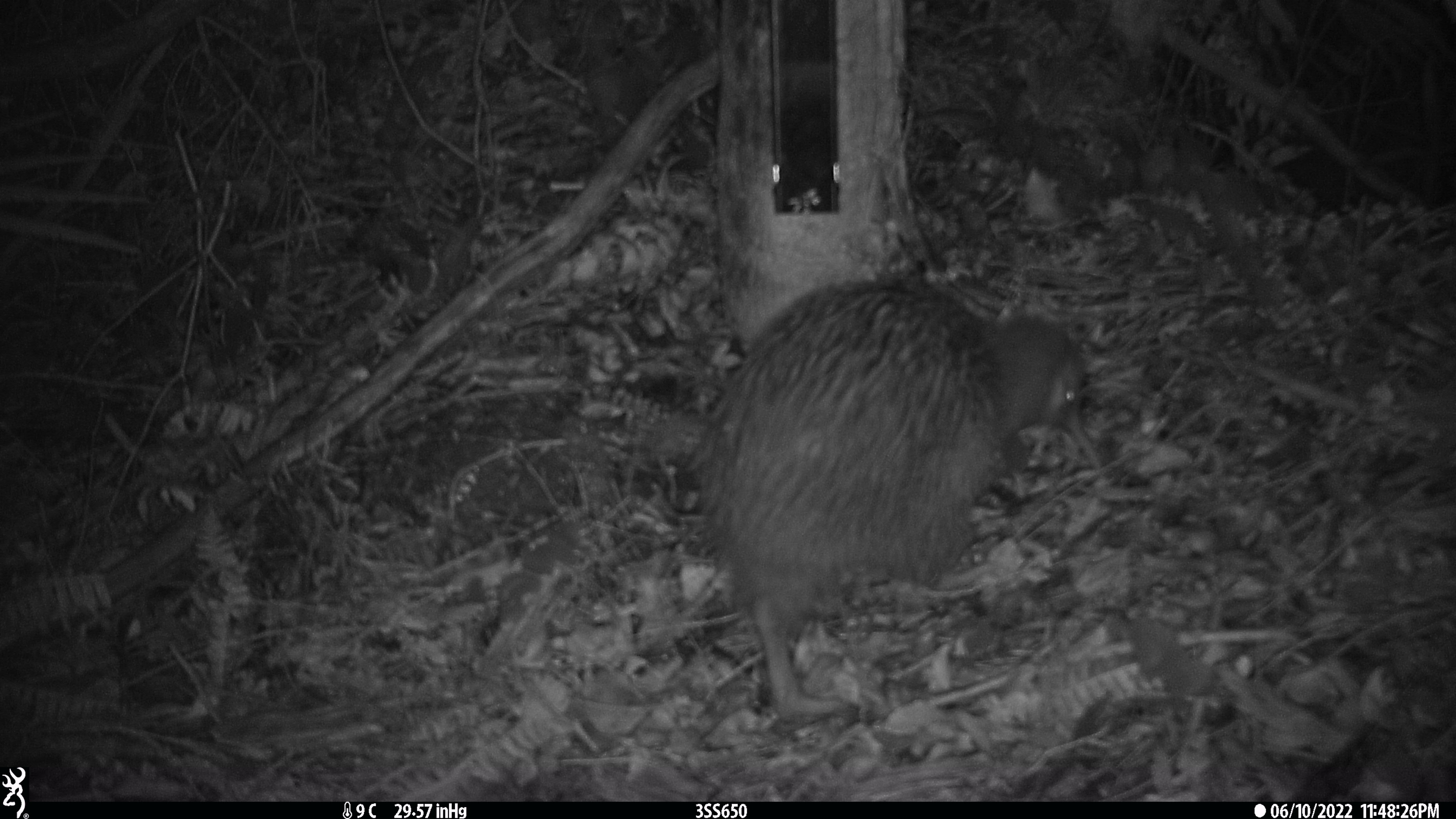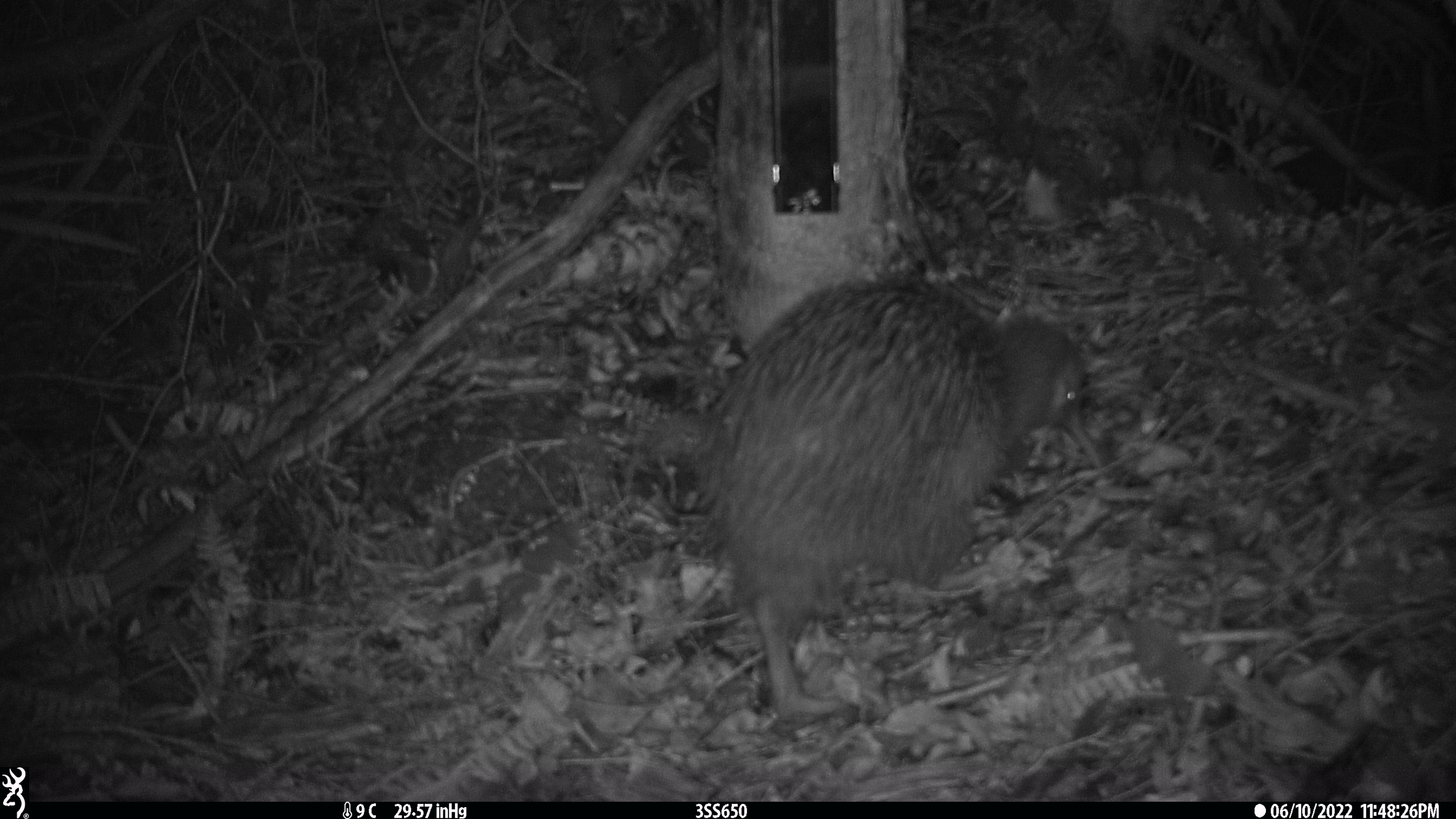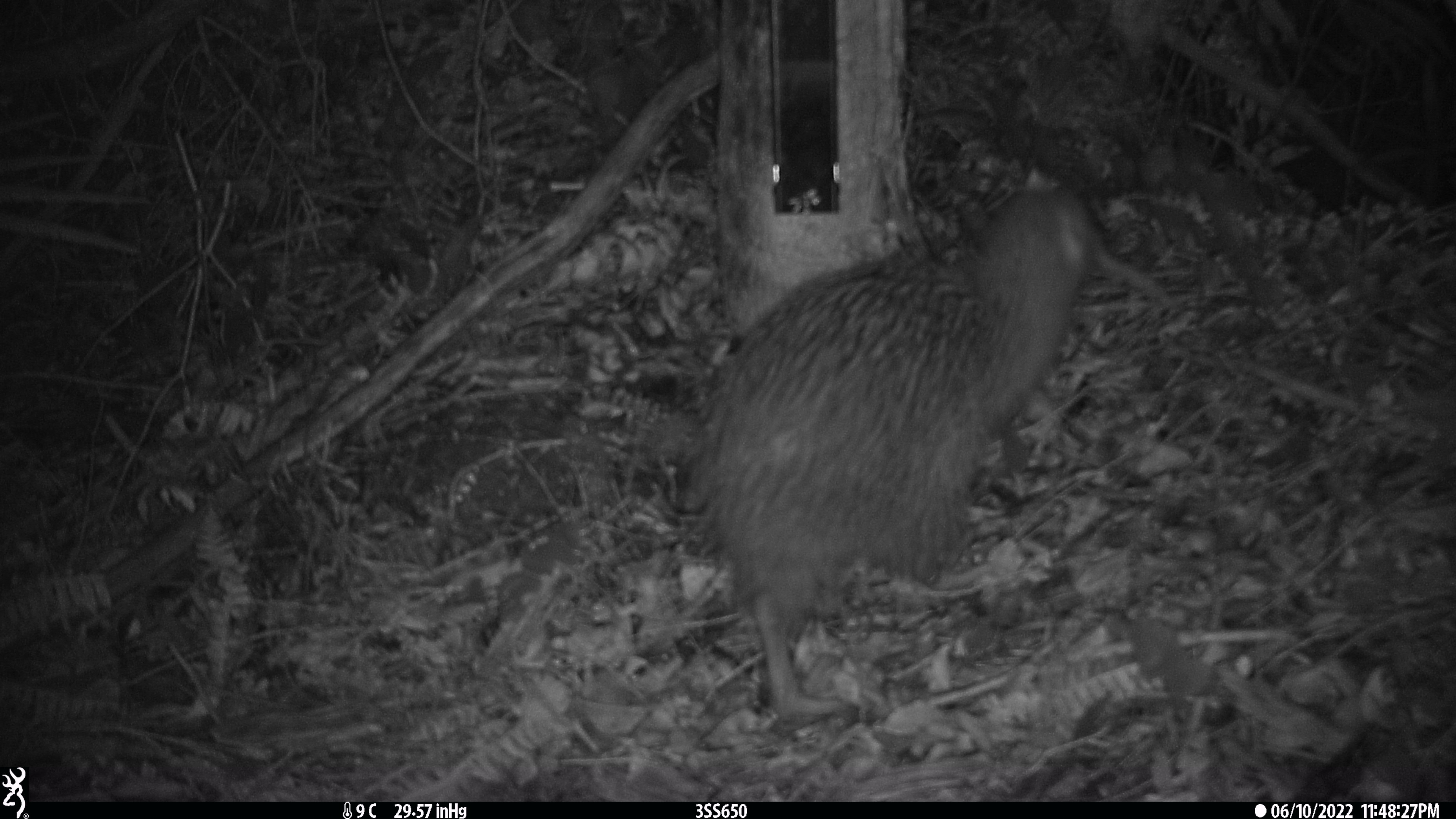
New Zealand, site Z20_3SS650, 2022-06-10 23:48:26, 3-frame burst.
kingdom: Animalia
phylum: Chordata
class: Aves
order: Apterygiformes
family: Apterygidae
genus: Apteryx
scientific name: Apteryx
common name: kiwi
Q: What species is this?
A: Kiwi (Apteryx).